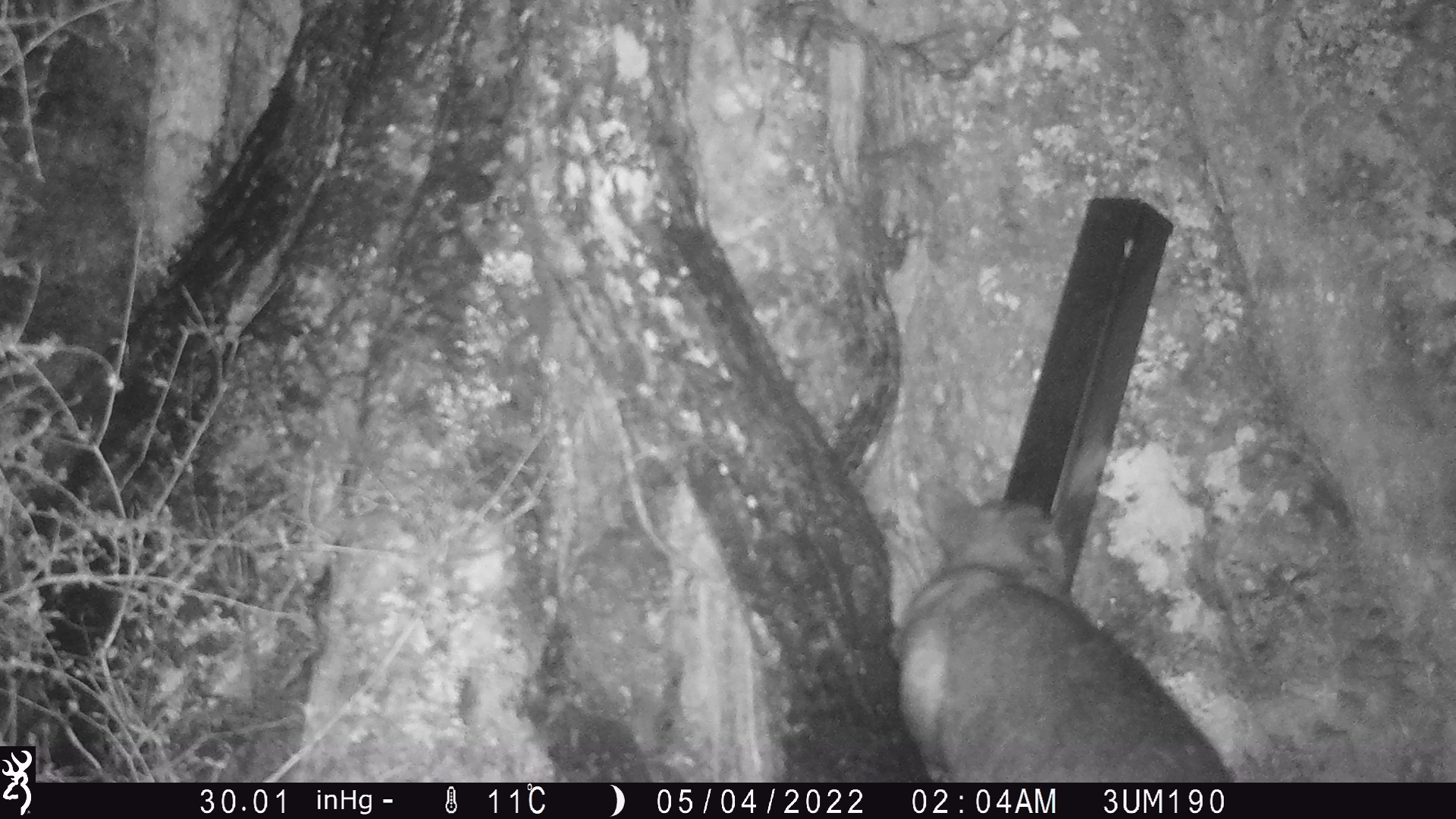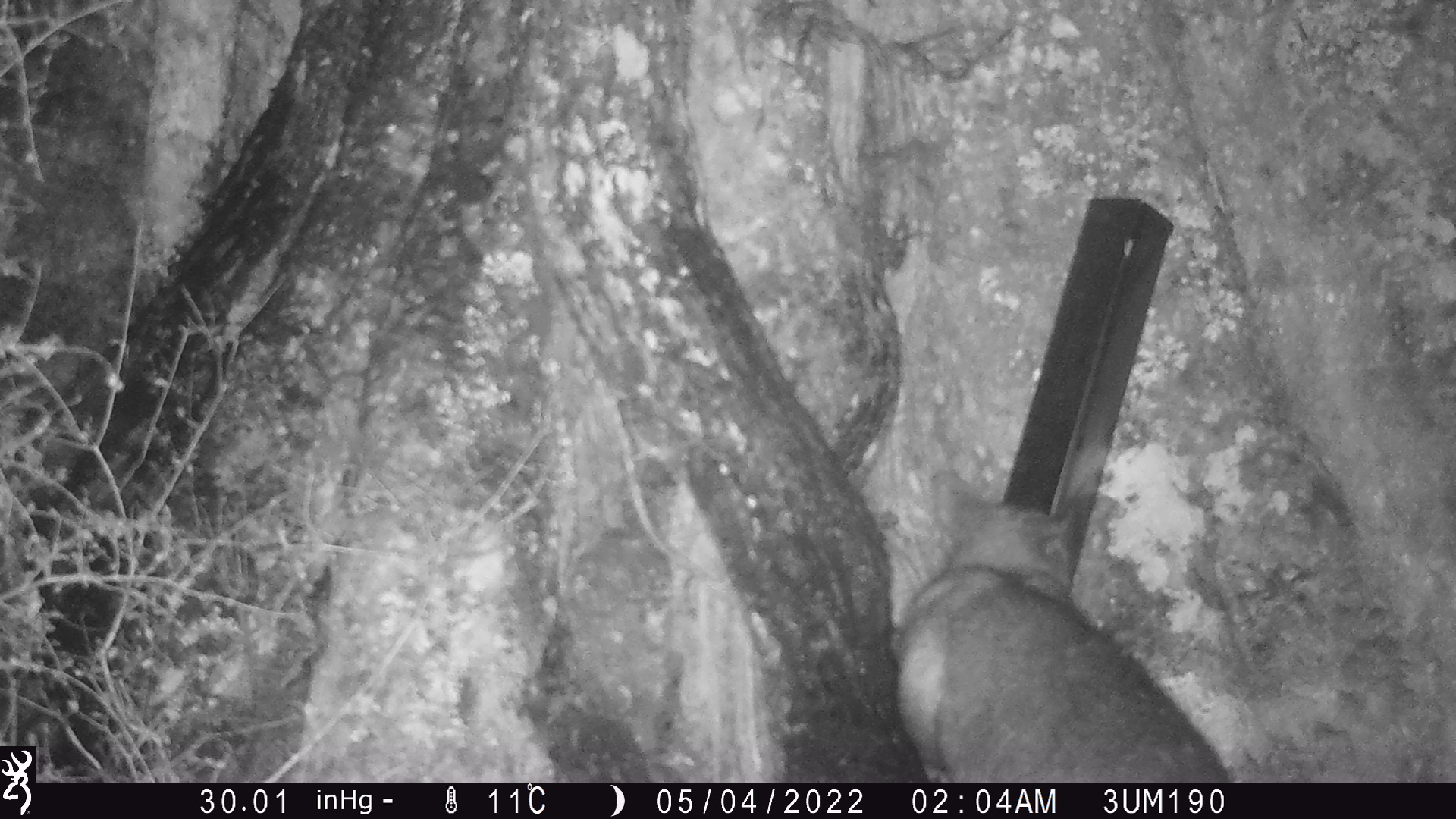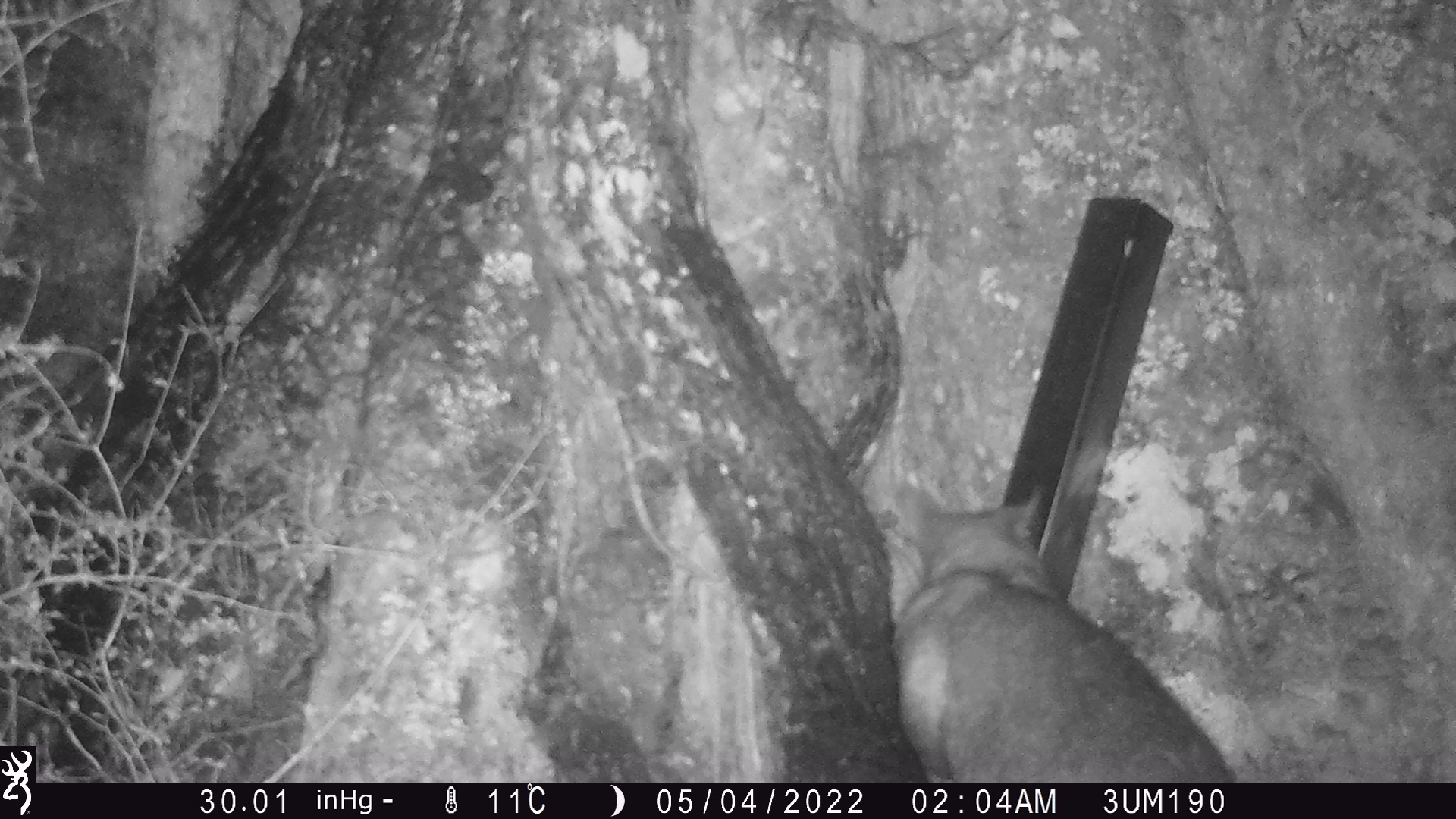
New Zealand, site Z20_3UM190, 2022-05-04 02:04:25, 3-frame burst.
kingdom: Animalia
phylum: Chordata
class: Mammalia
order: Diprotodontia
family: Phalangeridae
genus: Trichosurus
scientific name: Trichosurus vulpecula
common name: common brushtail possum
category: possum